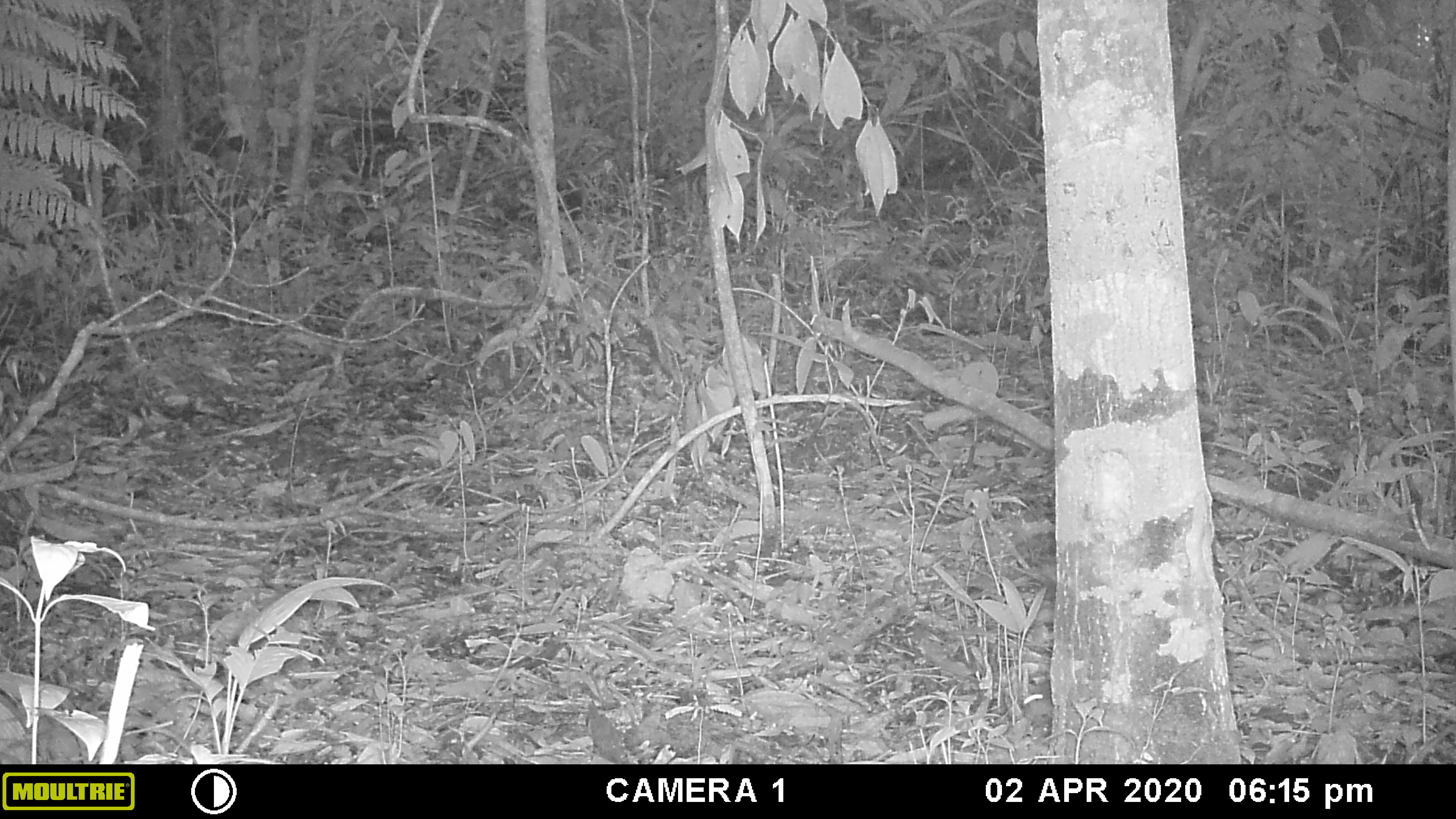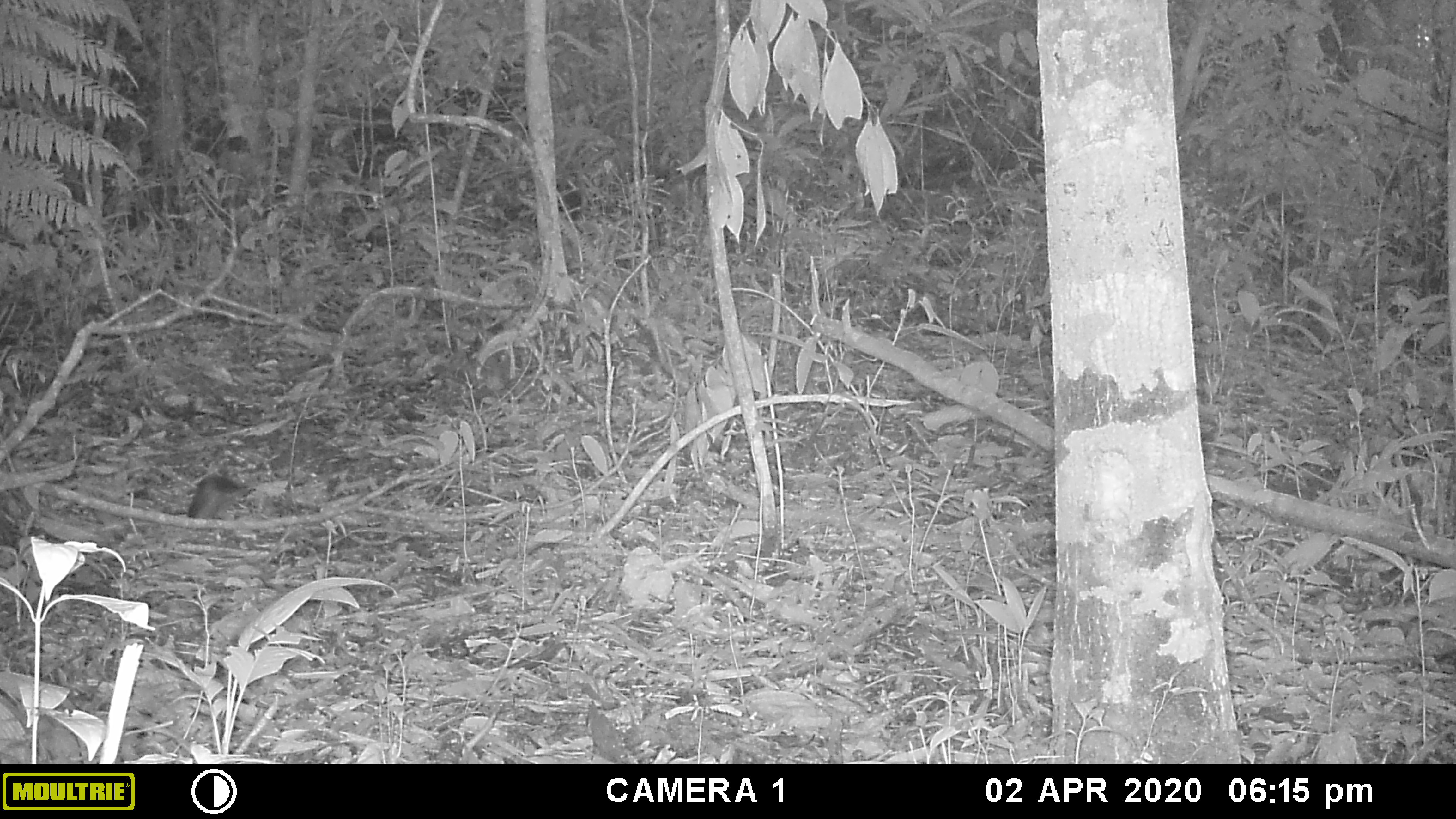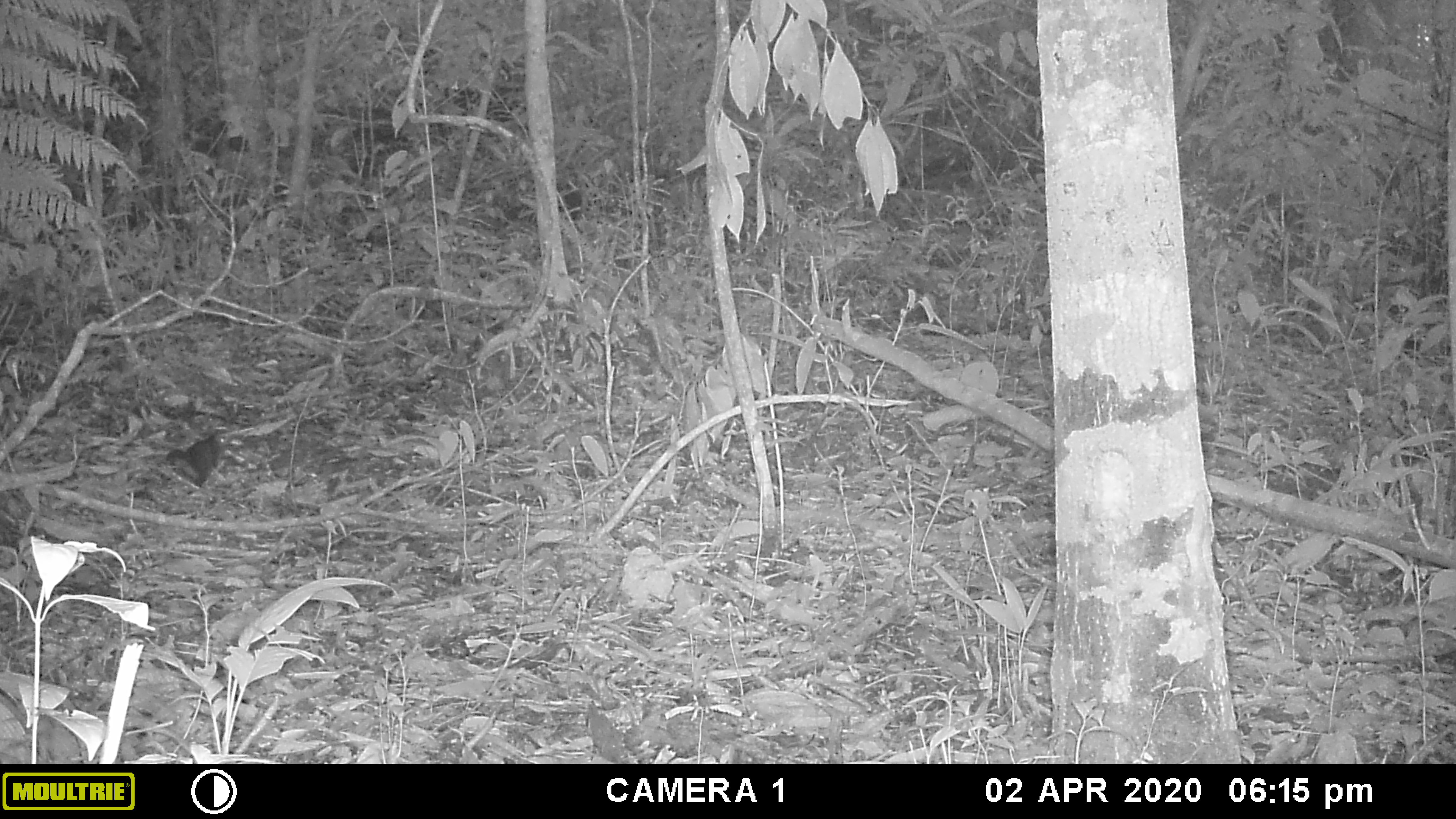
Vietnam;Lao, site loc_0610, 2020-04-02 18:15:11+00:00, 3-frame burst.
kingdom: Animalia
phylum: Chordata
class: Mammalia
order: Rodentia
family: Sciuridae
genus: Dremomys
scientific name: Dremomys rufigenis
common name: red-cheeked squirrel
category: red cheeked squirrel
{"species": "red cheeked squirrel (red-cheeked squirrel) (Dremomys rufigenis)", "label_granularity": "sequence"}